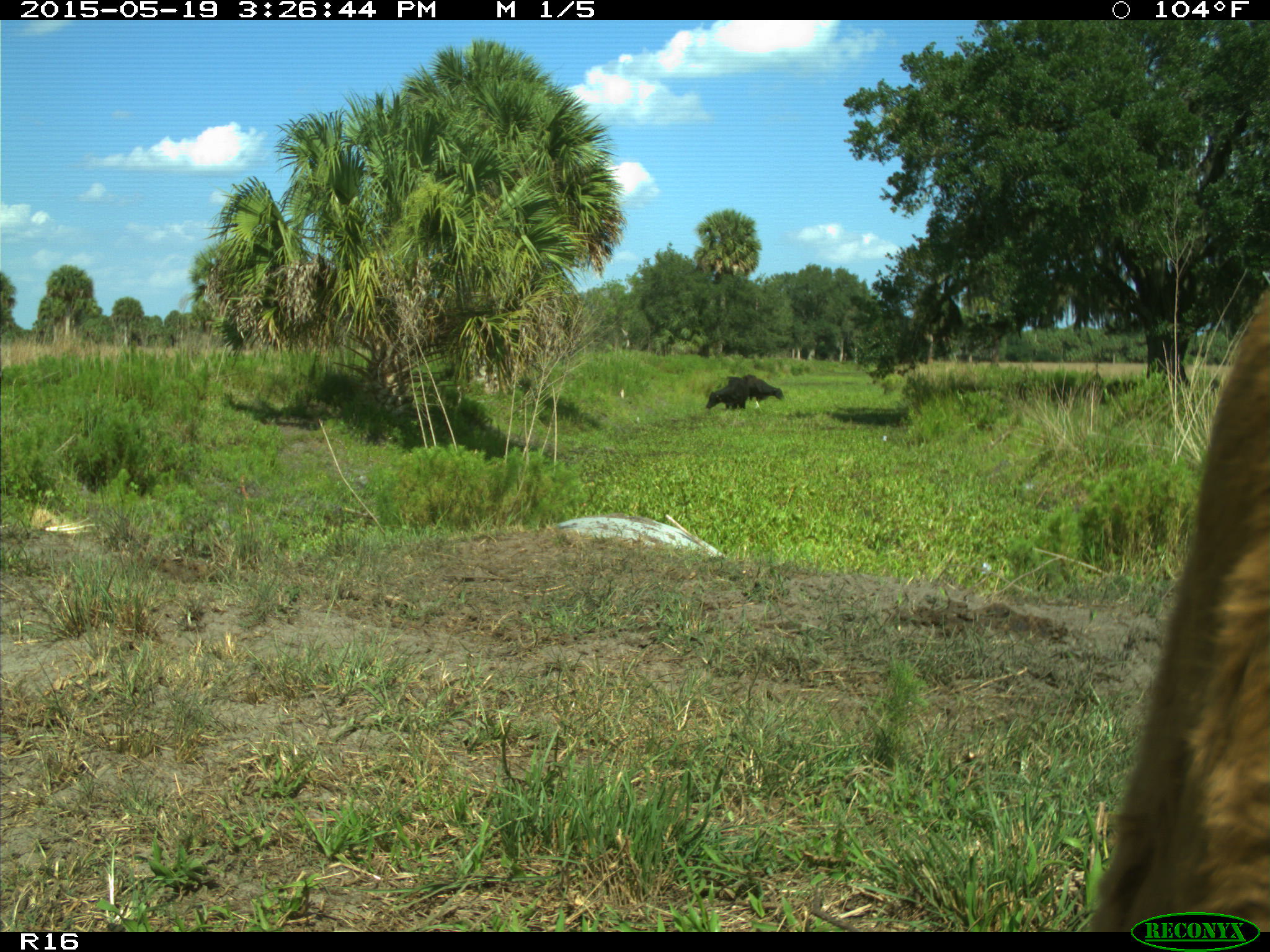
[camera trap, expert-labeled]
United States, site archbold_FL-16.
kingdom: Animalia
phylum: Chordata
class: Mammalia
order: Artiodactyla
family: Bovidae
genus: Bos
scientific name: Bos taurus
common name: domestic cow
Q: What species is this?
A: Bos taurus (domestic cow).